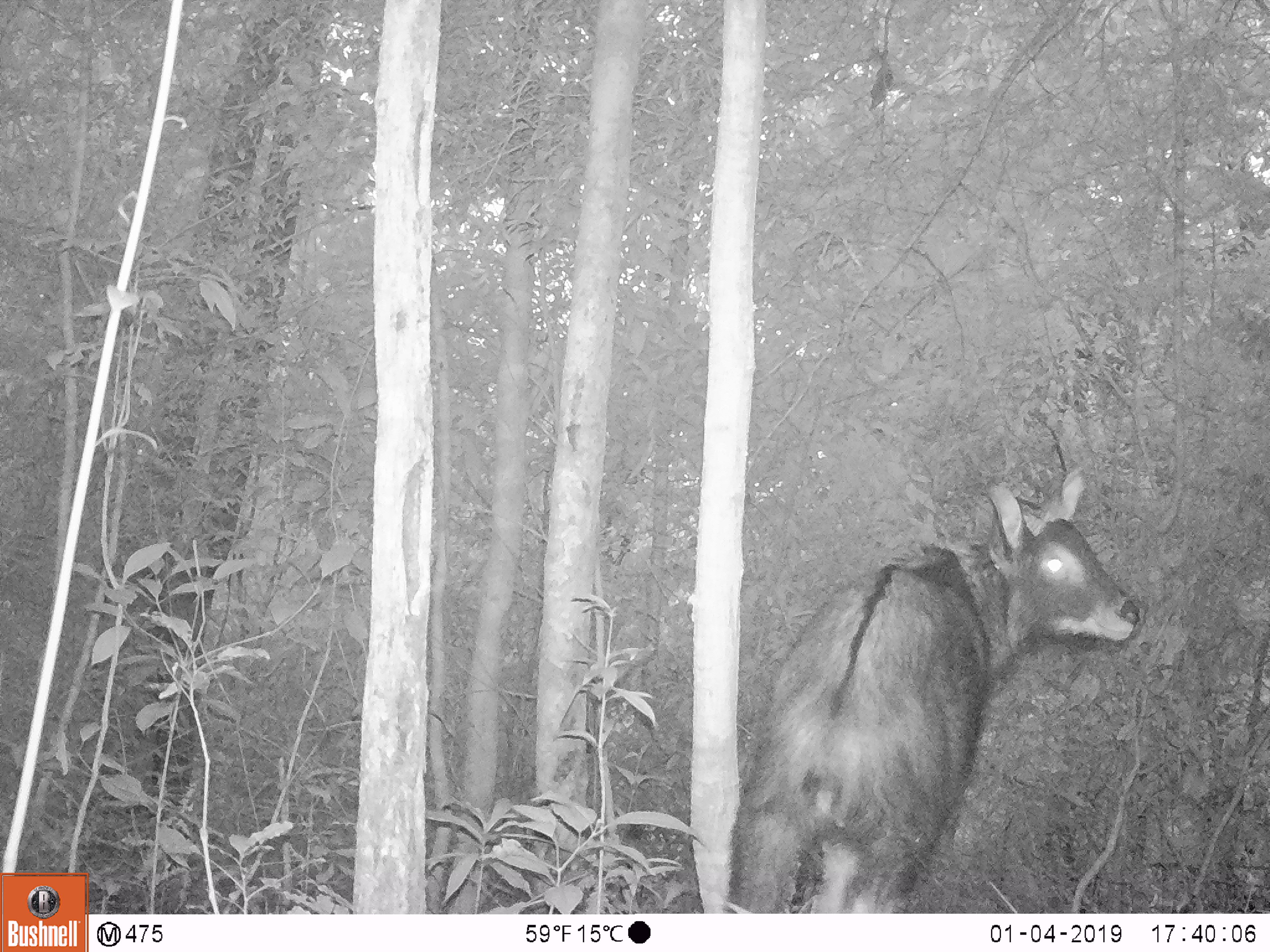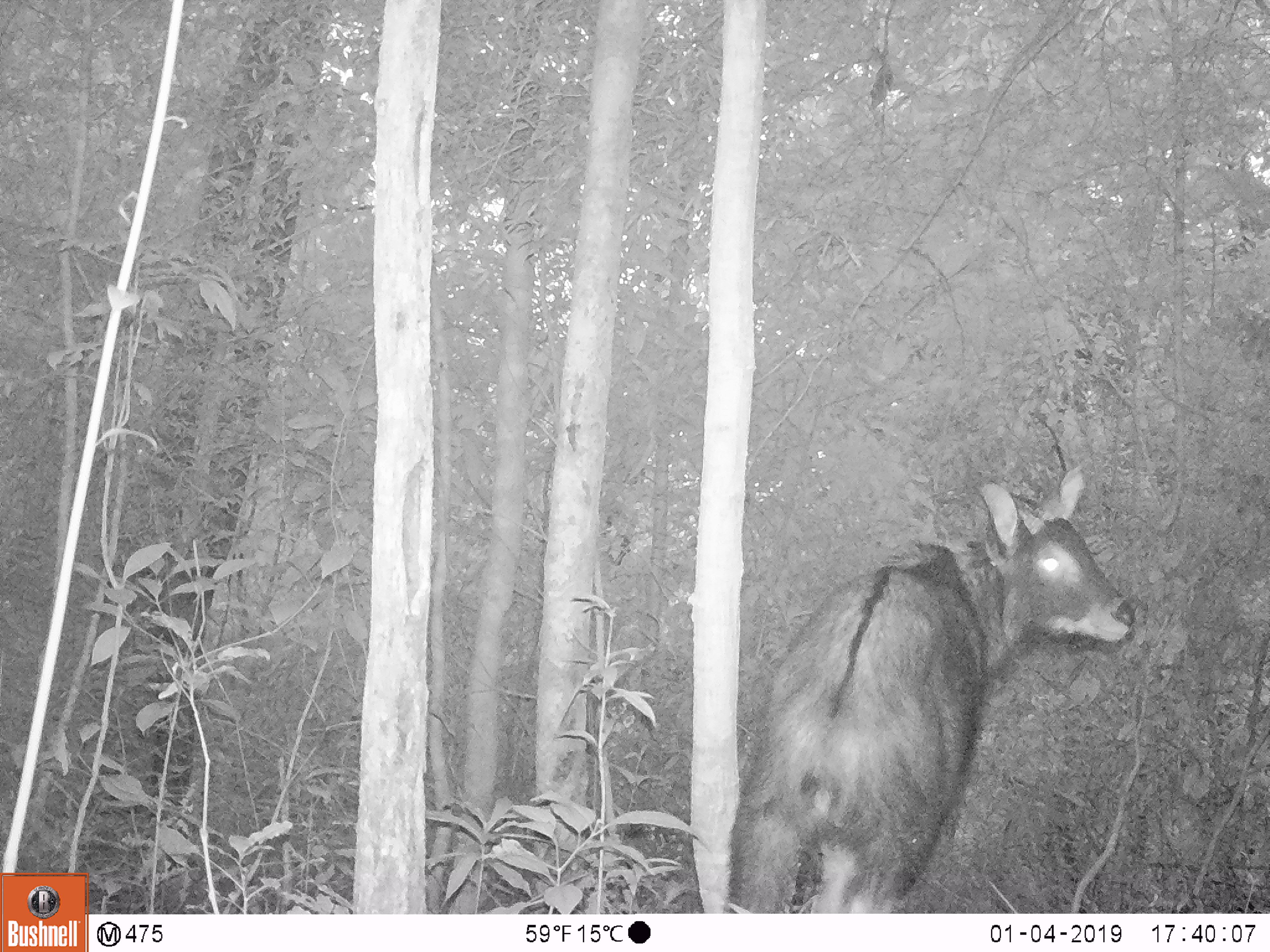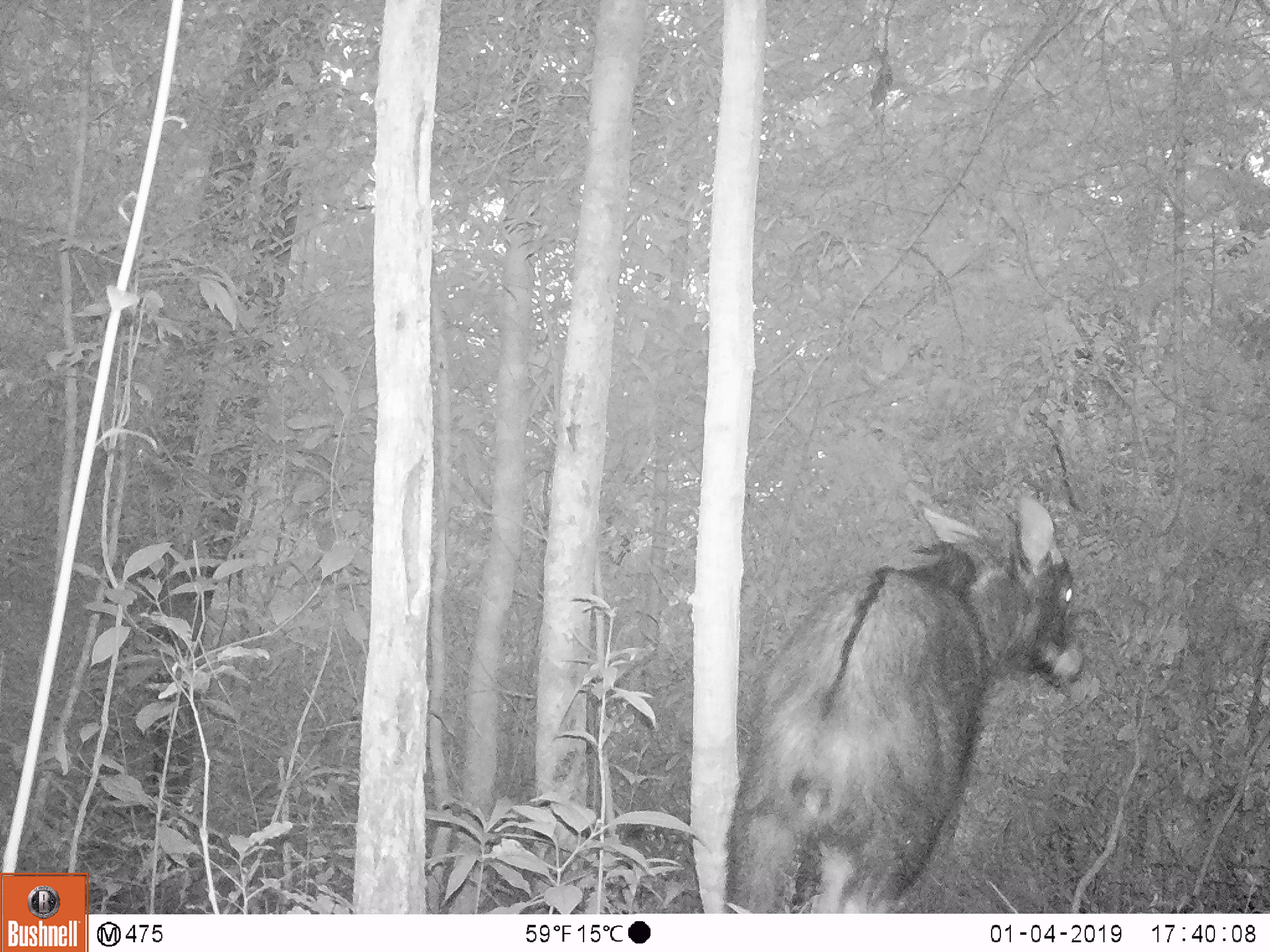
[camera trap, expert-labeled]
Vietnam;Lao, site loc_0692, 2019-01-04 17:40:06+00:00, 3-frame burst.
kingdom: Animalia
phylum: Chordata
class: Mammalia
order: Artiodactyla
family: Bovidae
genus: Capricornis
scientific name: Capricornis sumatraensis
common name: chinese serow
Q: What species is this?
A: Chinese serow (Capricornis sumatraensis).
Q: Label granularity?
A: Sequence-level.